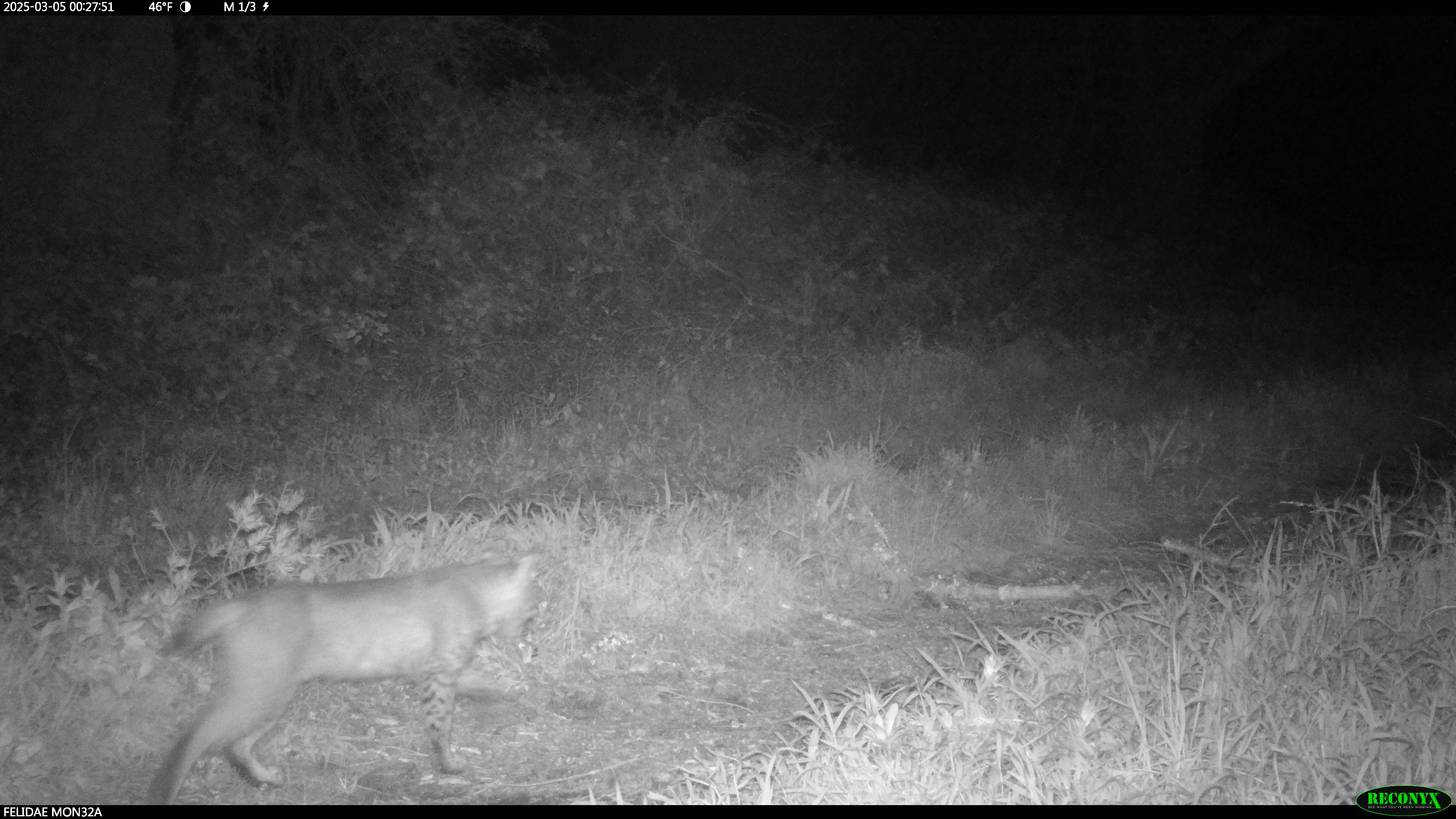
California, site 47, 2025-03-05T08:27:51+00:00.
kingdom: Animalia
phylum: Chordata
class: Mammalia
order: Carnivora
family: Felidae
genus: Lynx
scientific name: Lynx rufus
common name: bobcat